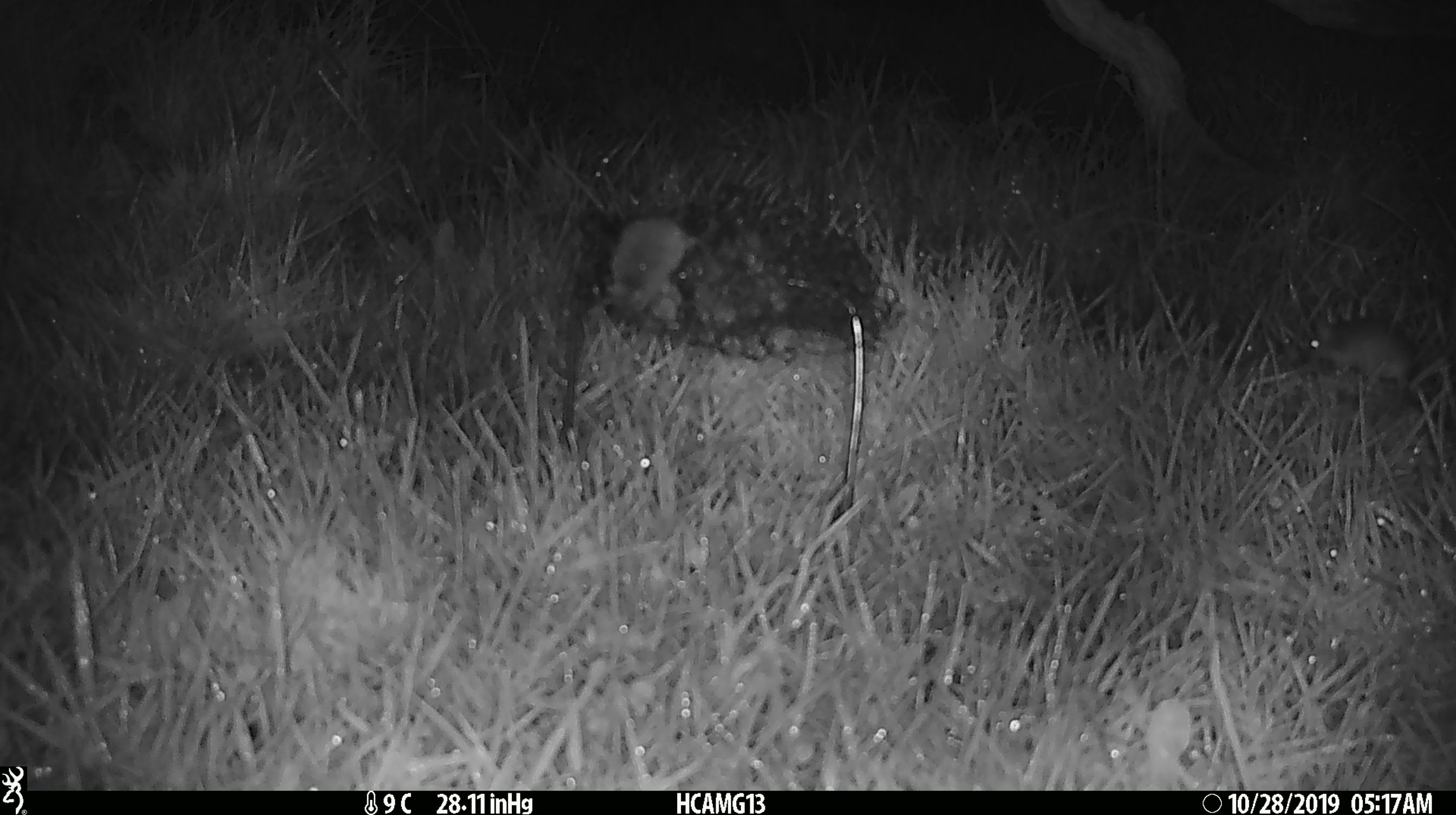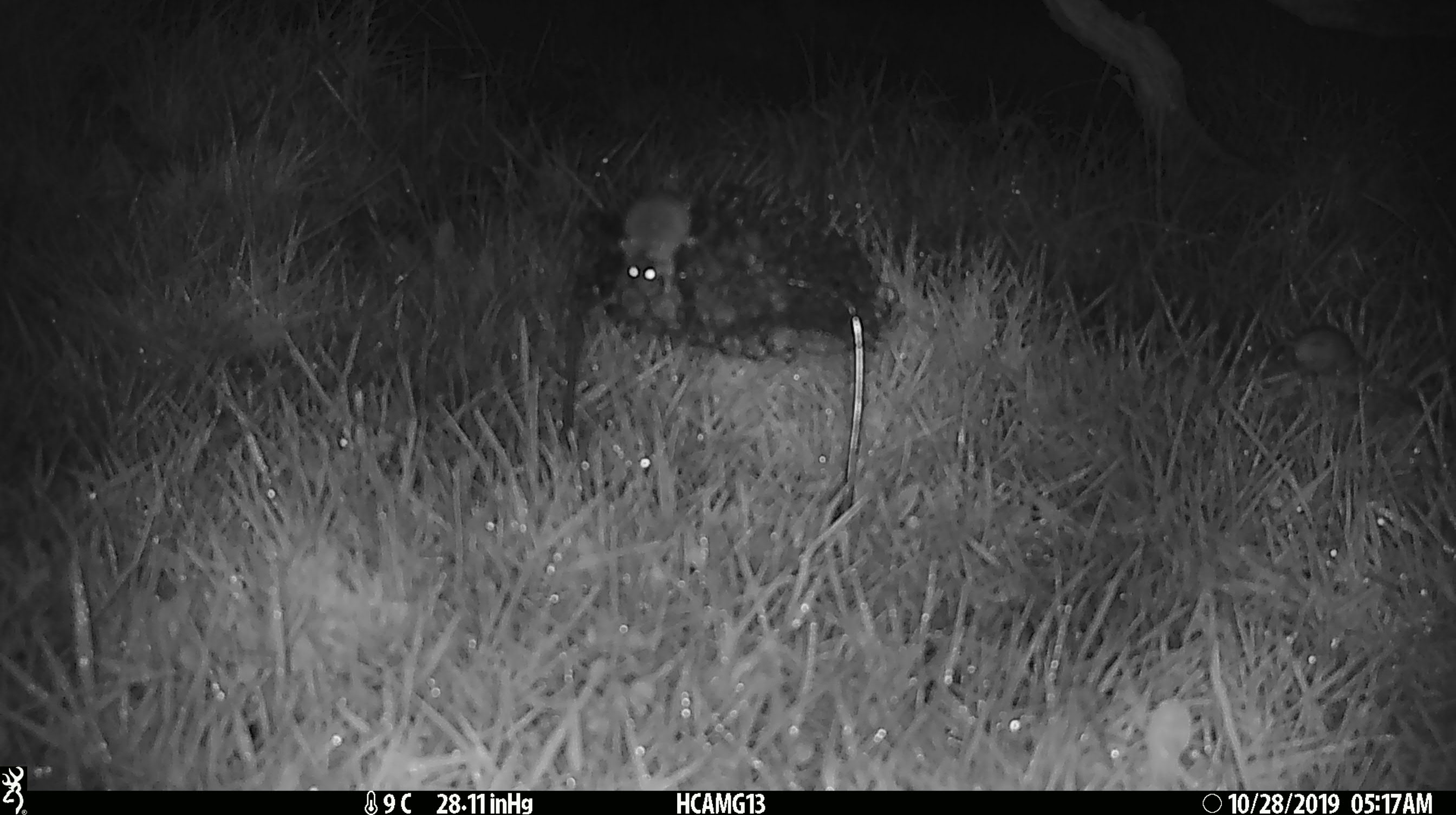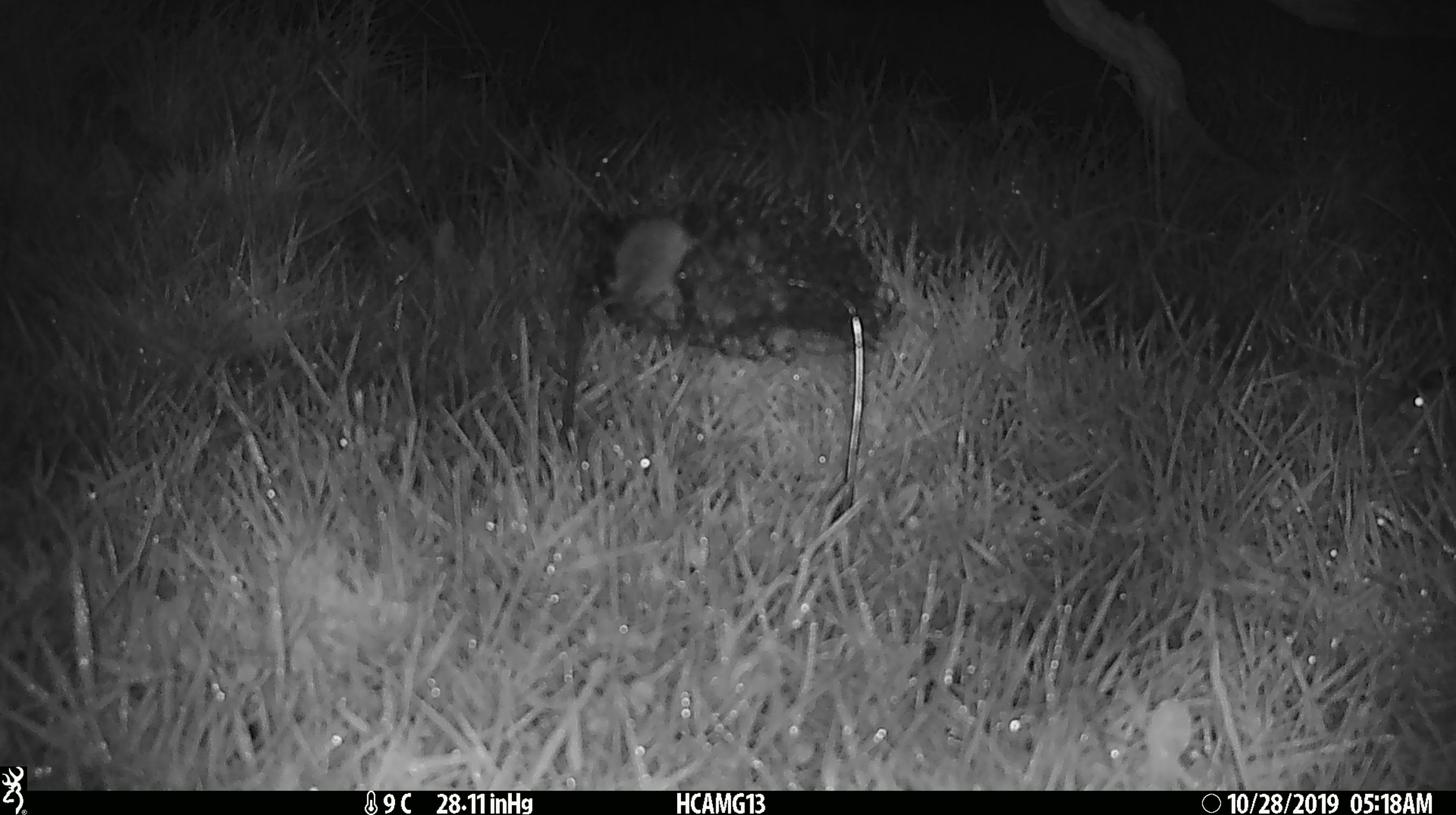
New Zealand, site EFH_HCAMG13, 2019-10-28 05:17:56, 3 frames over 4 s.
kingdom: Animalia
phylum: Chordata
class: Mammalia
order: Rodentia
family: Muridae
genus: Mus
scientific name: Mus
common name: mouse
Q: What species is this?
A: Mouse (Mus).